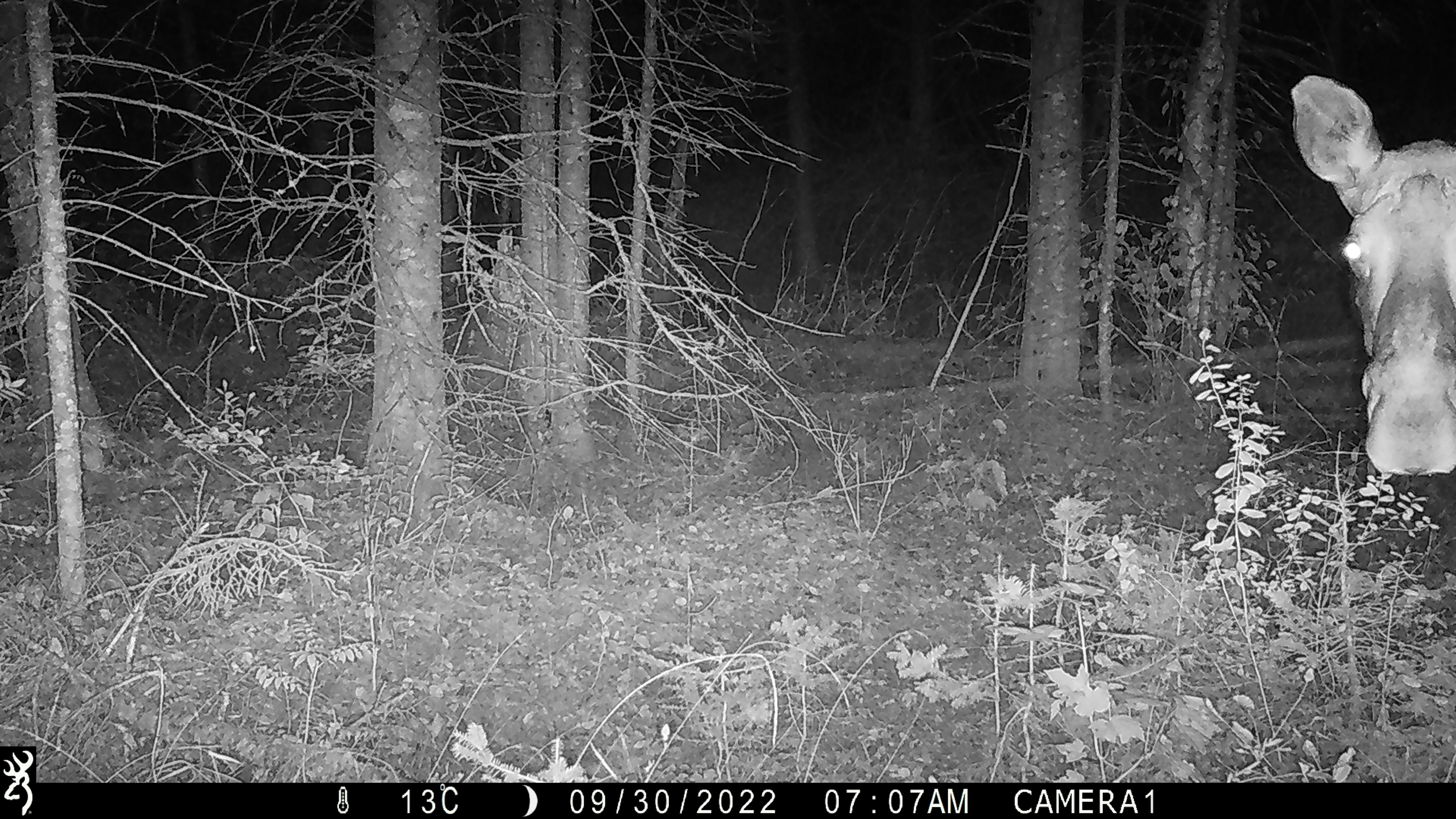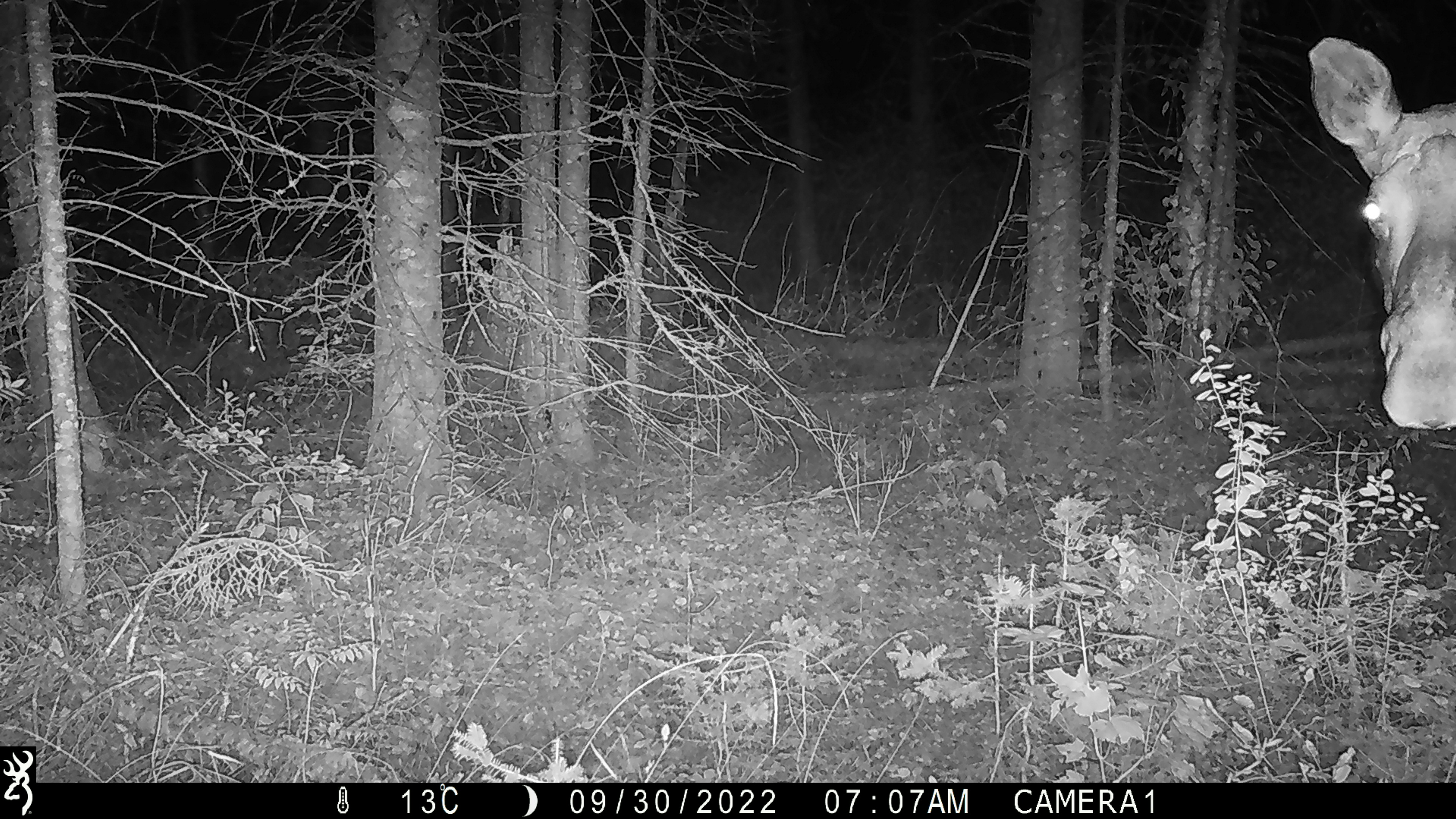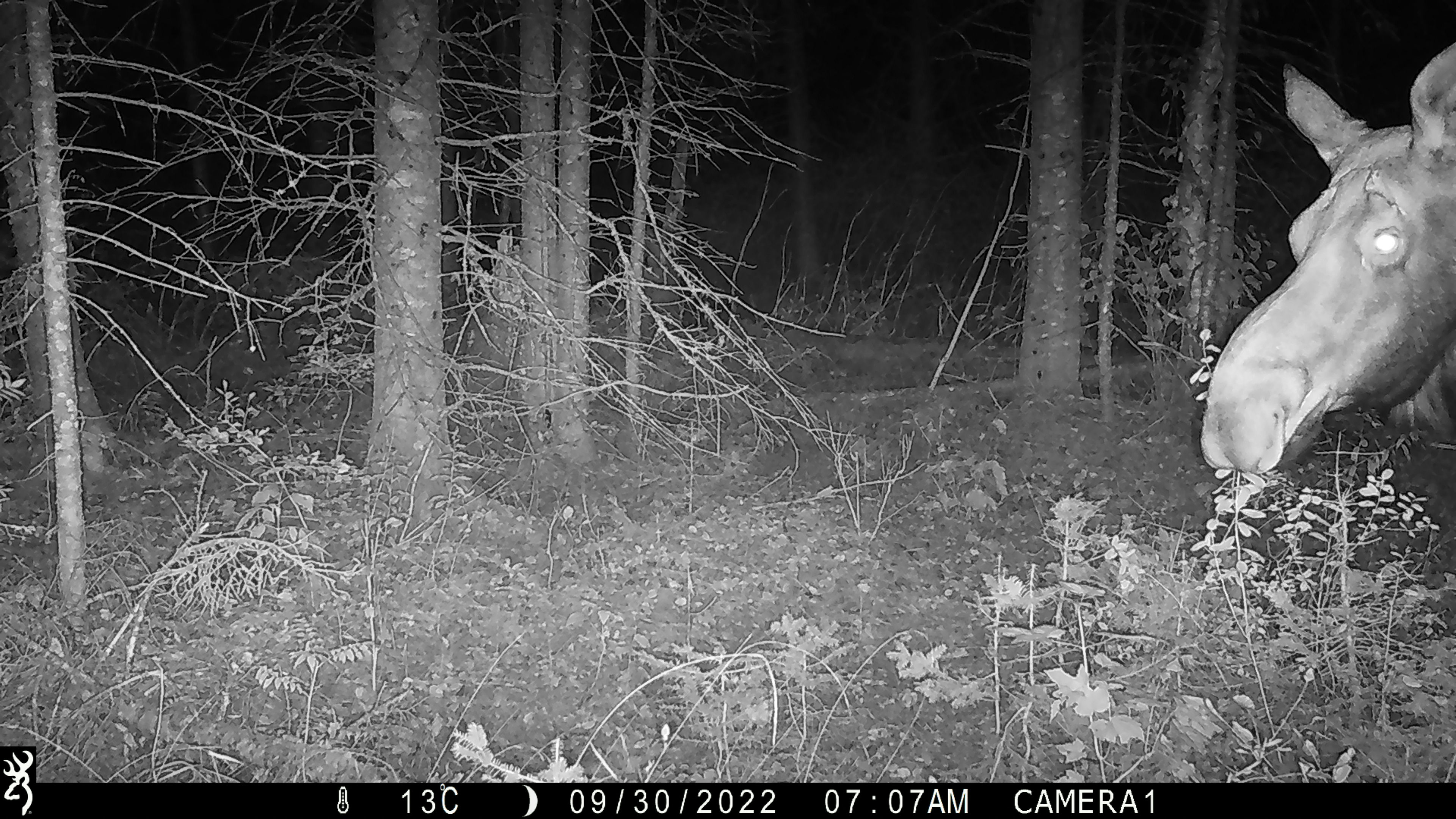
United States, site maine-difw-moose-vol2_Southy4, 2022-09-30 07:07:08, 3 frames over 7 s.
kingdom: Animalia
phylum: Chordata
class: Mammalia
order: Artiodactyla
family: Cervidae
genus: Alces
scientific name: Alces alces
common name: moose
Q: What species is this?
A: Moose (Alces alces).